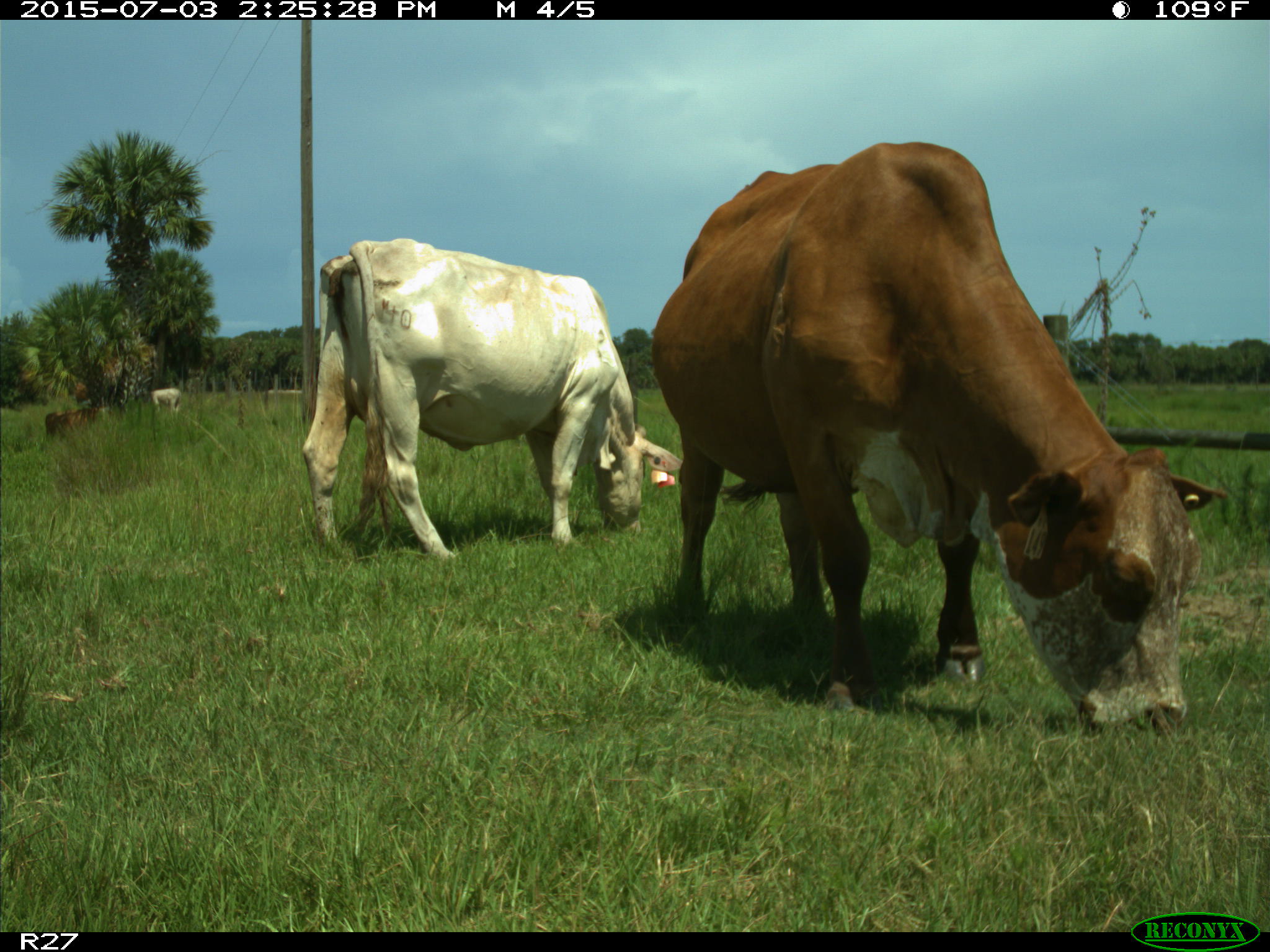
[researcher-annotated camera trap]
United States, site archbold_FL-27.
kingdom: Animalia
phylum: Chordata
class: Mammalia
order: Artiodactyla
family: Bovidae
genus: Bos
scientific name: Bos taurus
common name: domestic cow